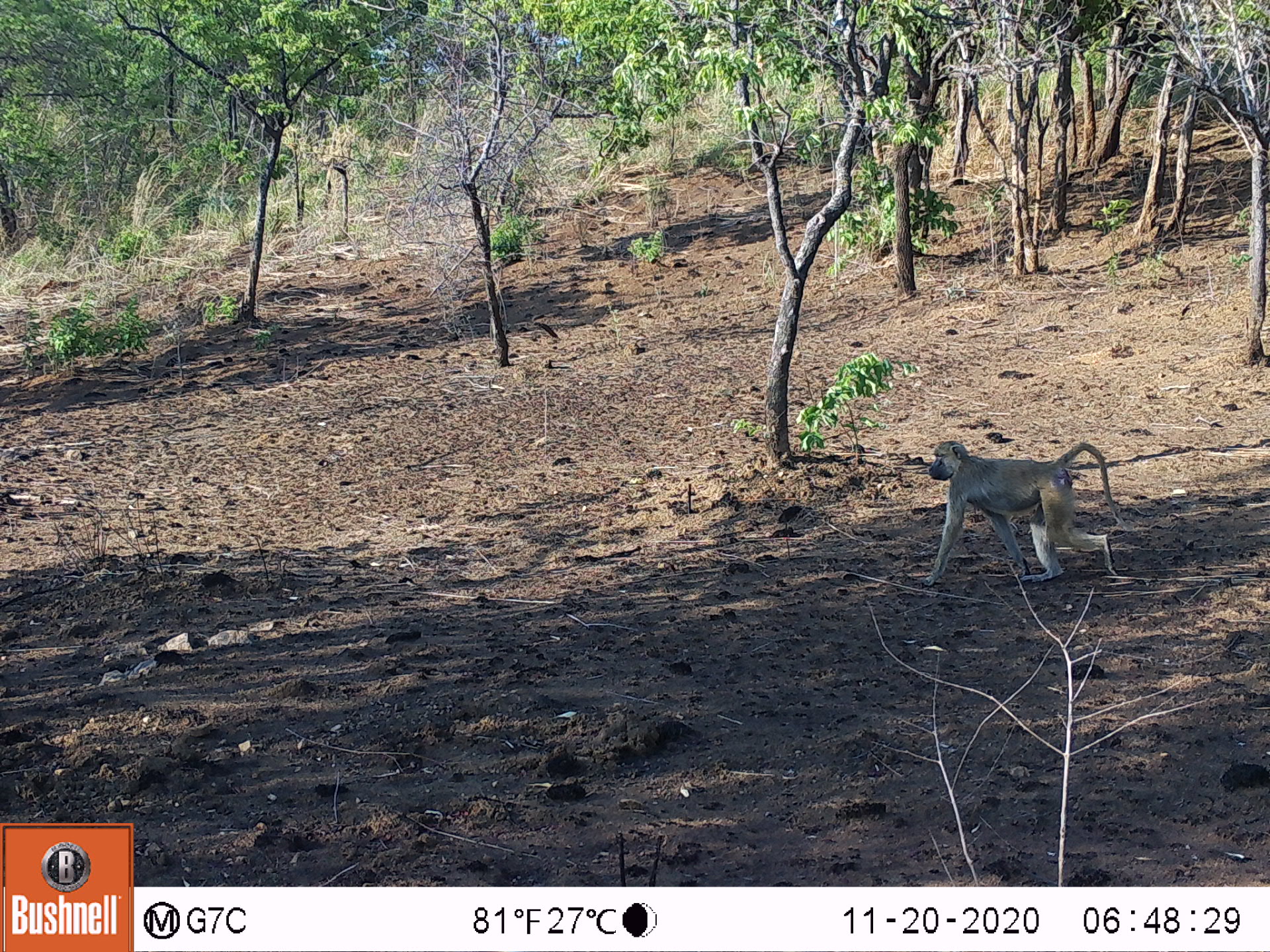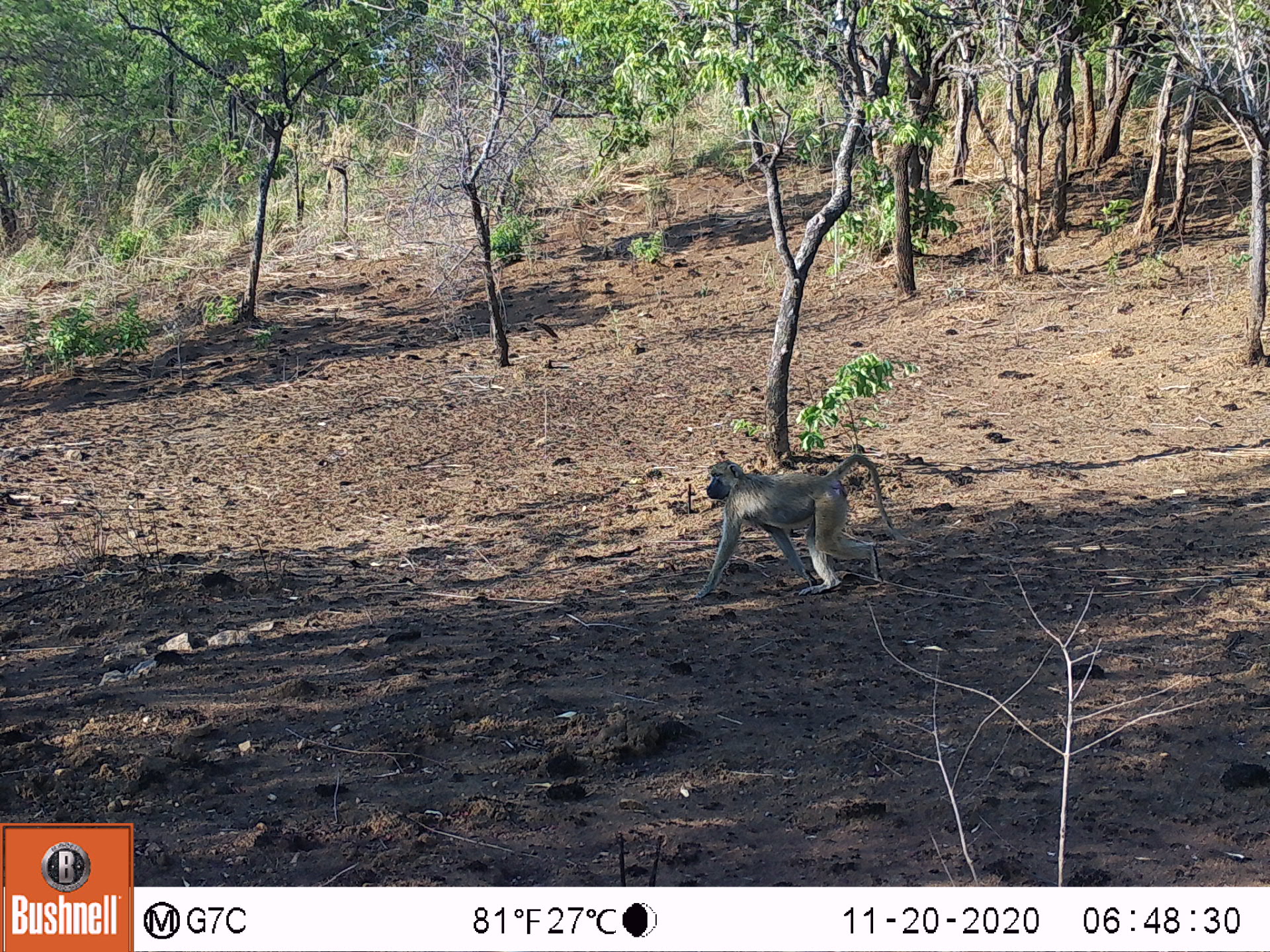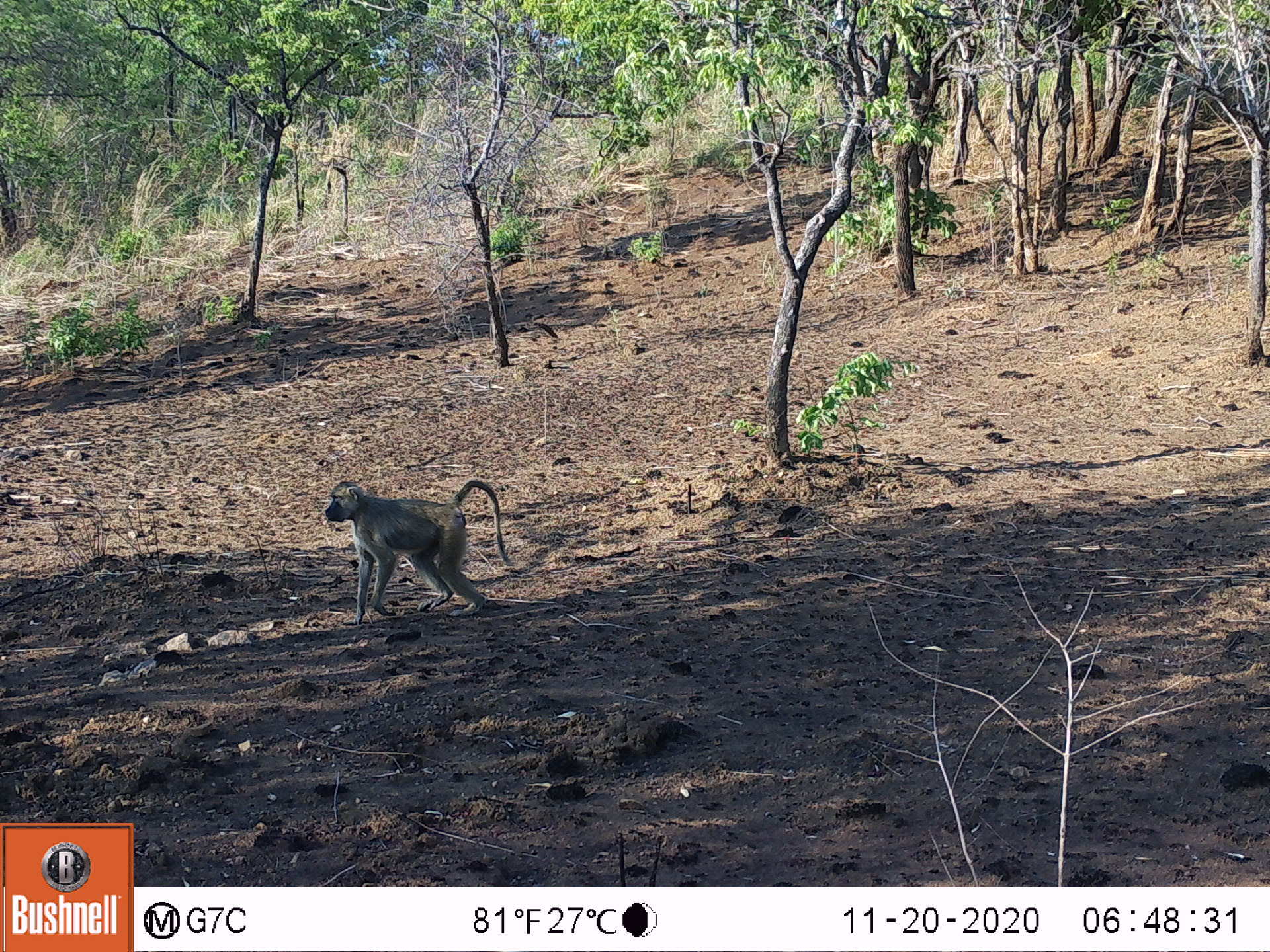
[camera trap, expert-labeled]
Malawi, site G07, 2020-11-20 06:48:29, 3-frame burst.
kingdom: Animalia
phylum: Chordata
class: Mammalia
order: Primates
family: Cercopithecidae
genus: Papio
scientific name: Papio cynocephalus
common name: yellow baboon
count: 1